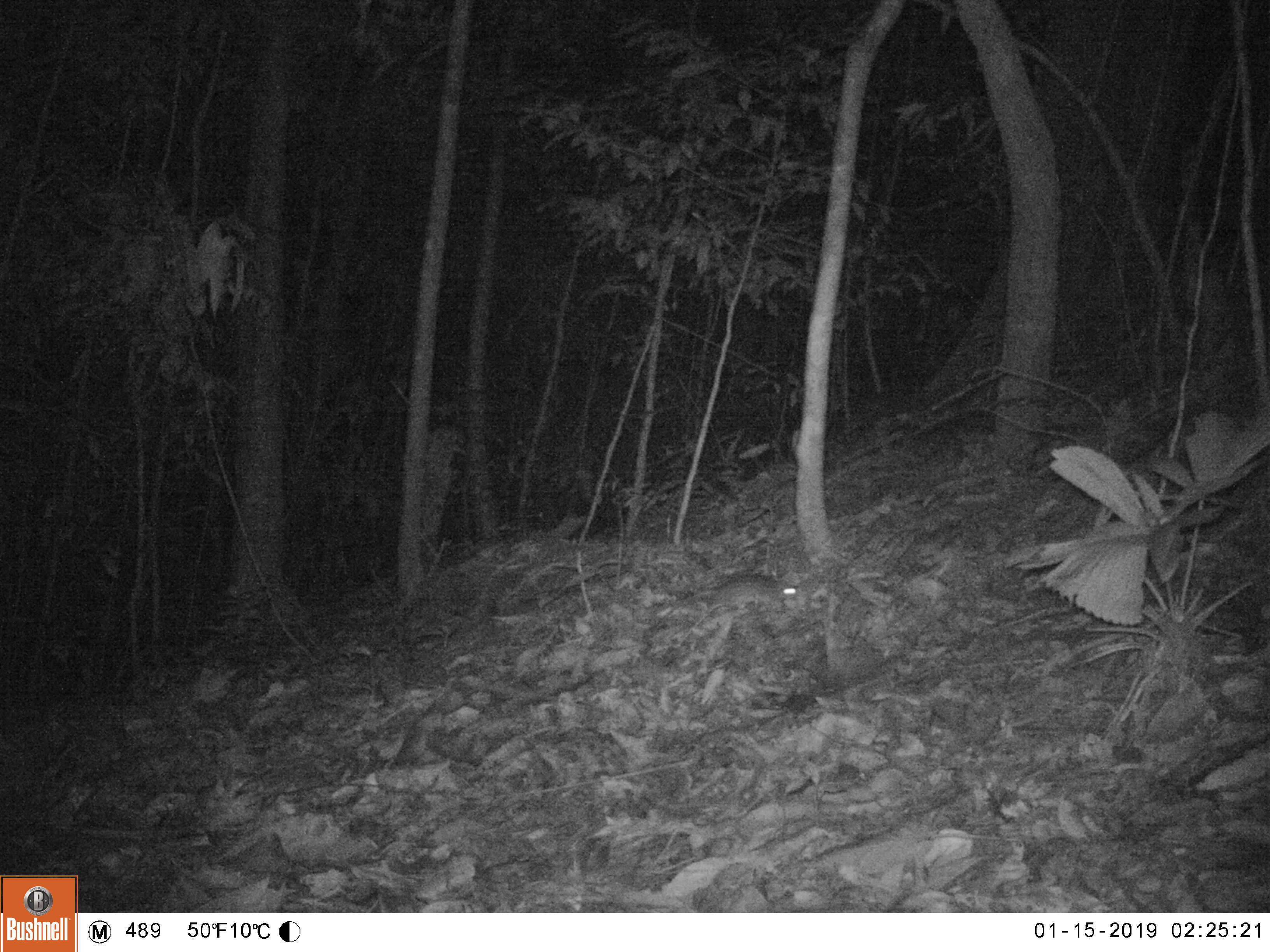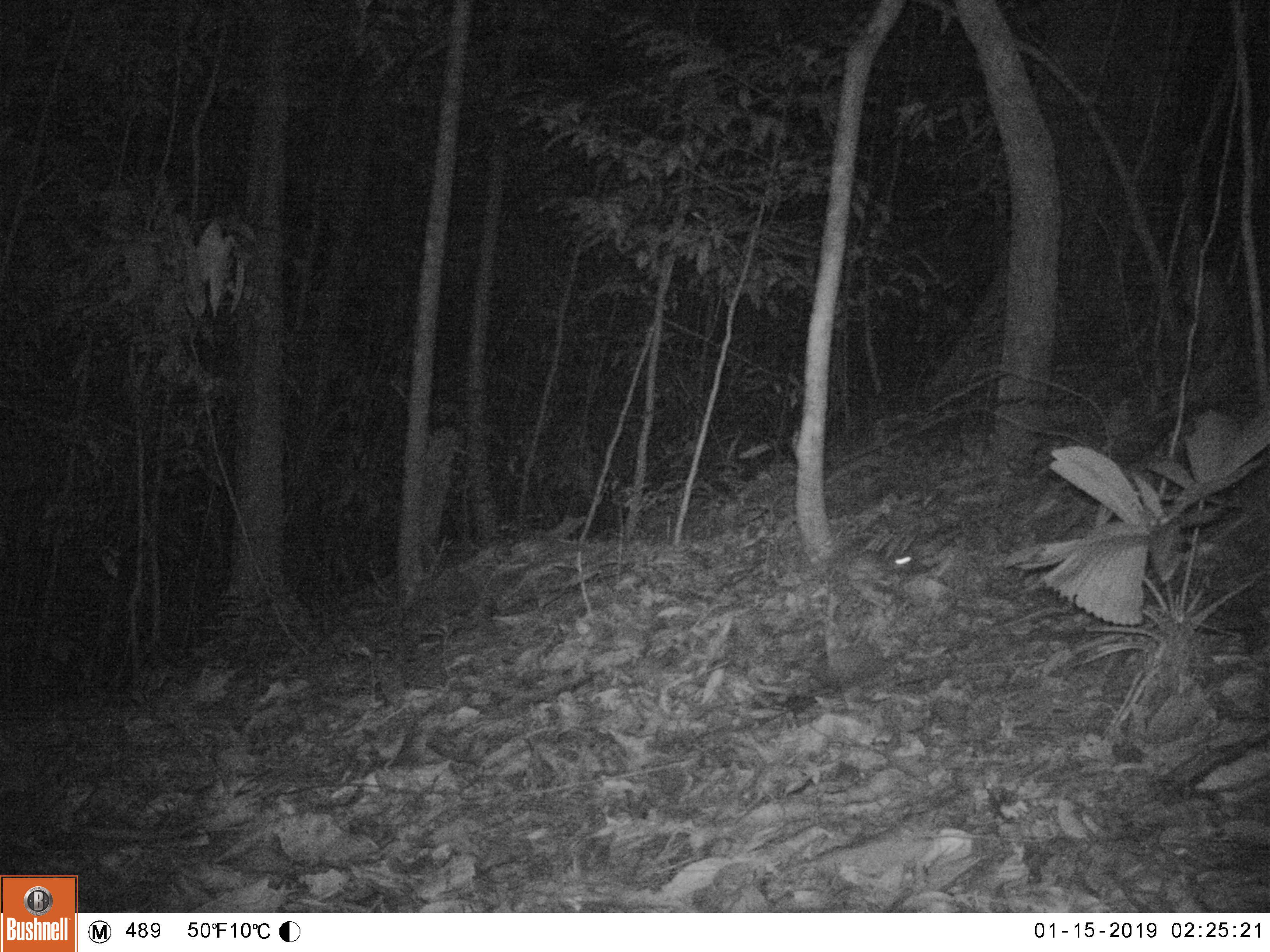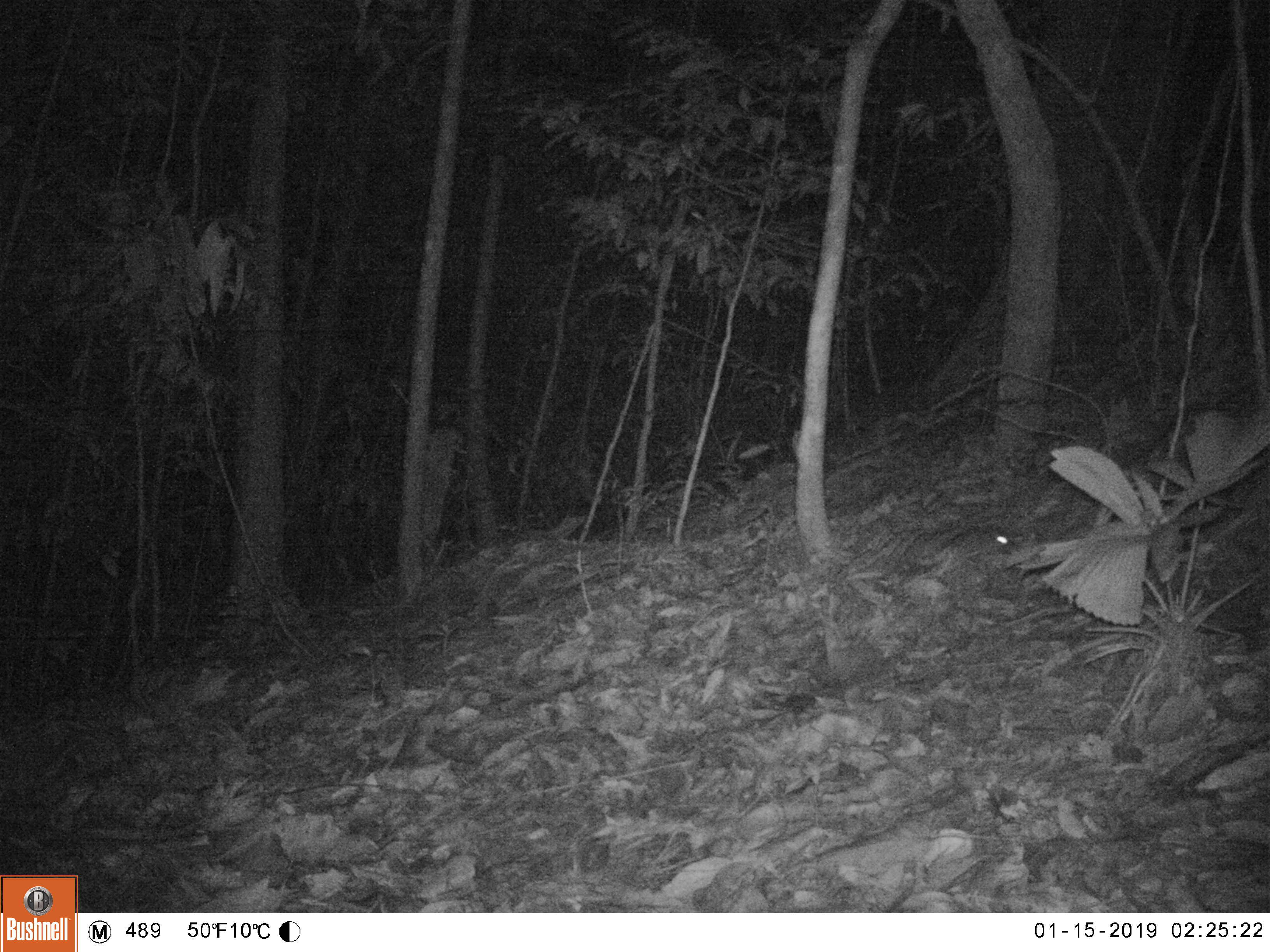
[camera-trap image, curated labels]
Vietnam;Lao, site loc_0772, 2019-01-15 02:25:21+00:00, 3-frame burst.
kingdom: Animalia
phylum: Chordata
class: Mammalia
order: Rodentia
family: Muridae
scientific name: Muridae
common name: old-world mice and rats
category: unidentified murid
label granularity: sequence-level